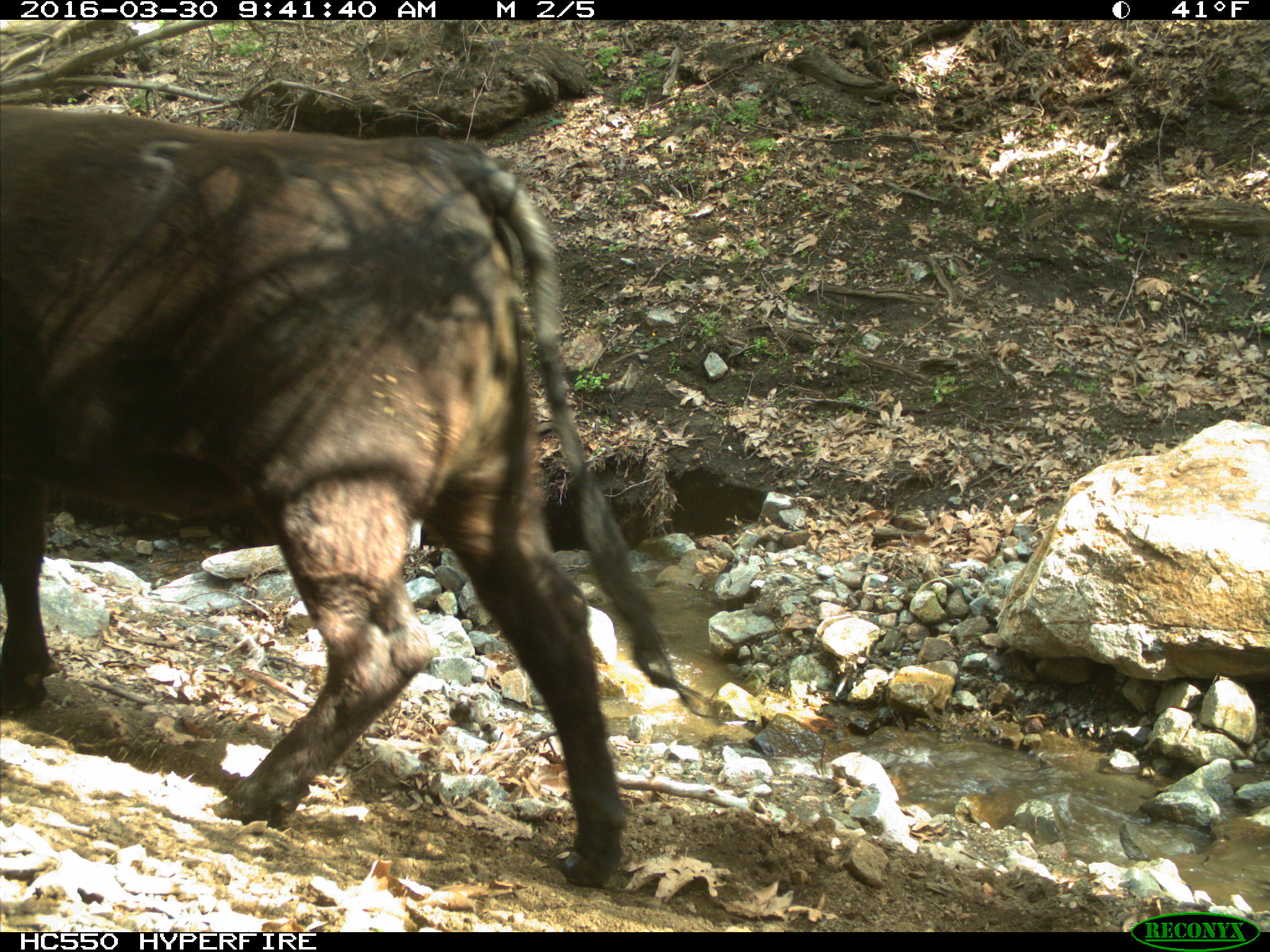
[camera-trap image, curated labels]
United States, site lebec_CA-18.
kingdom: Animalia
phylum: Chordata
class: Mammalia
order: Artiodactyla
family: Bovidae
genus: Bos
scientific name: Bos taurus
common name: domestic cow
Bos taurus (domestic cow).